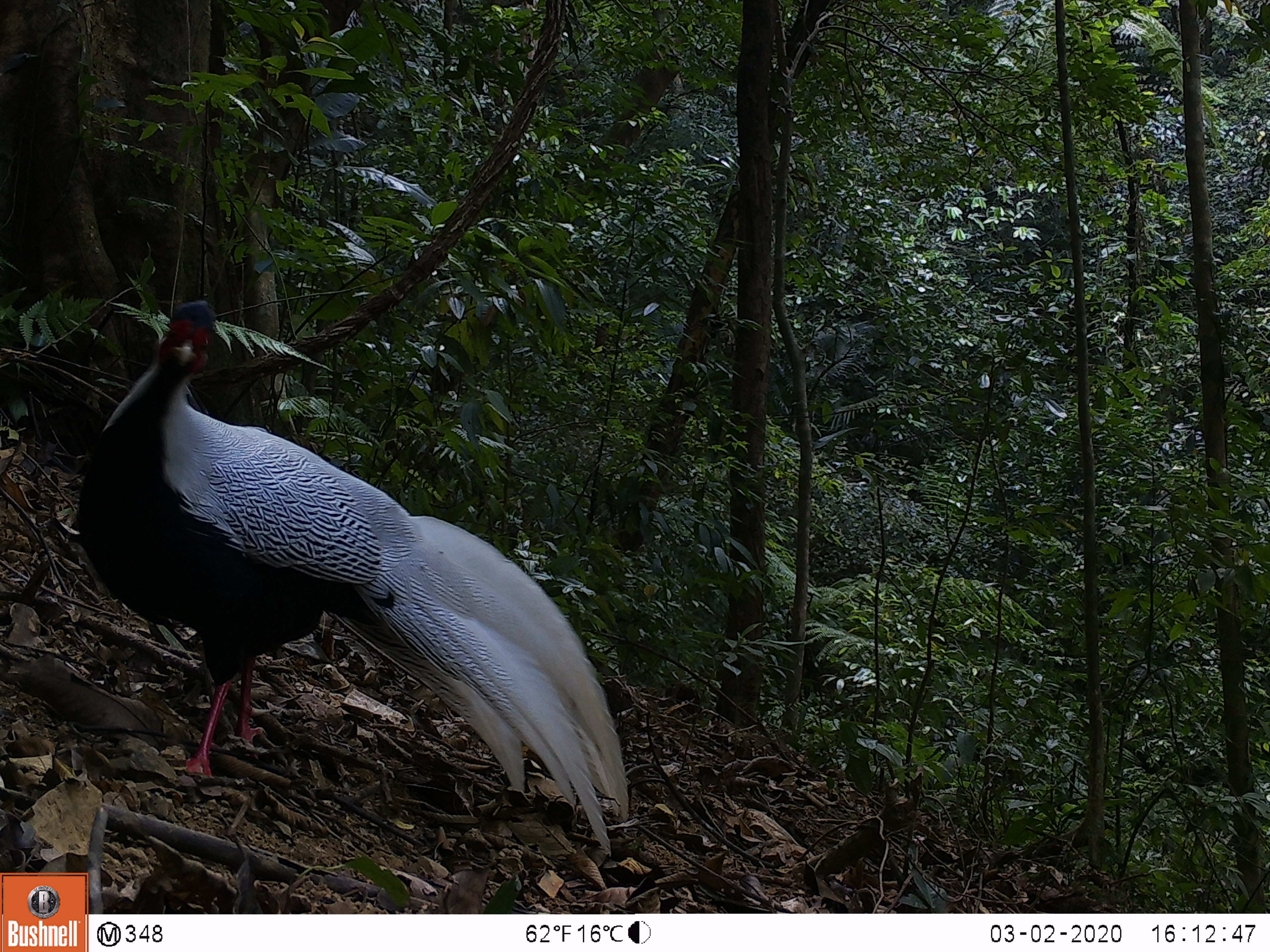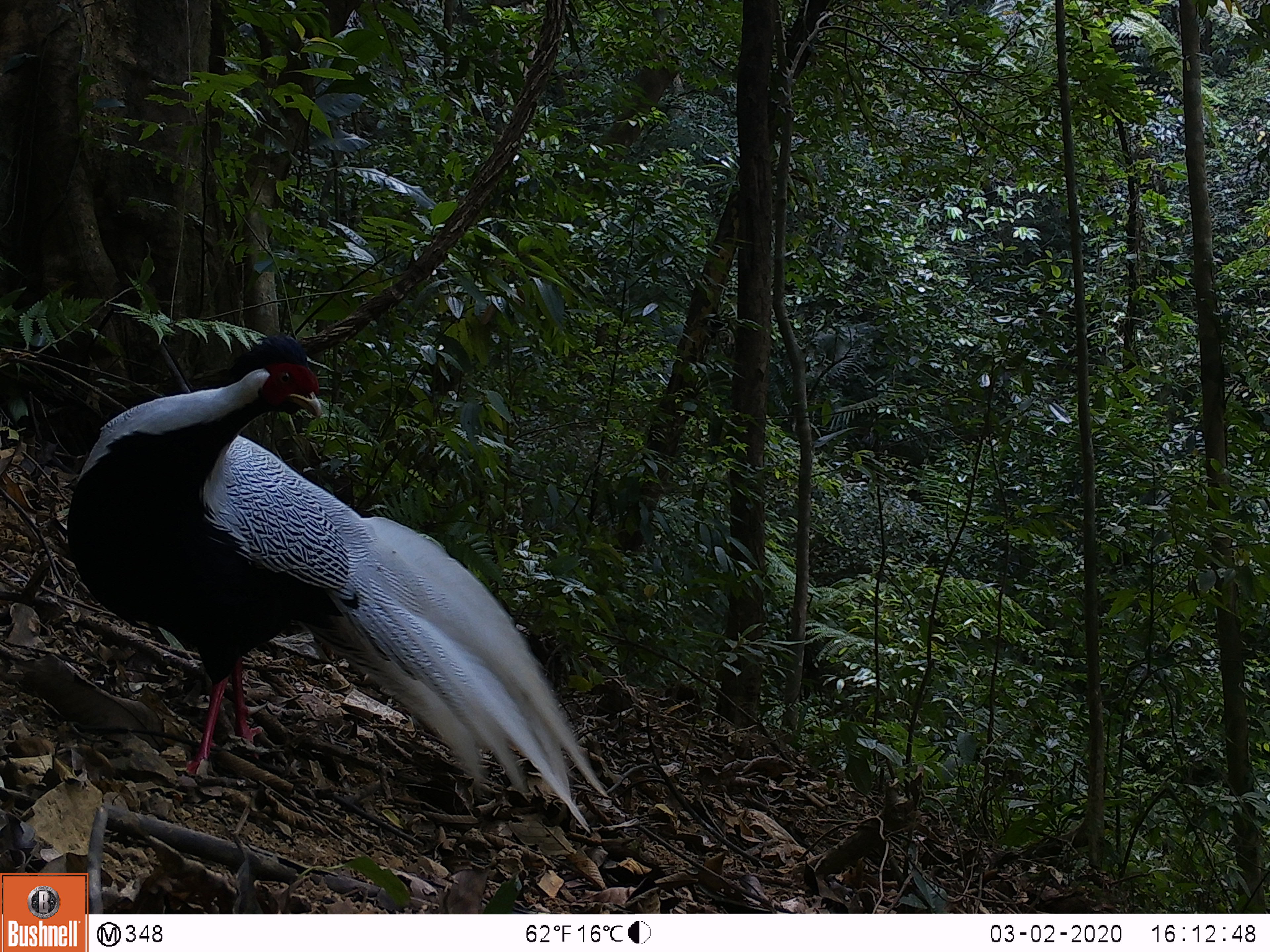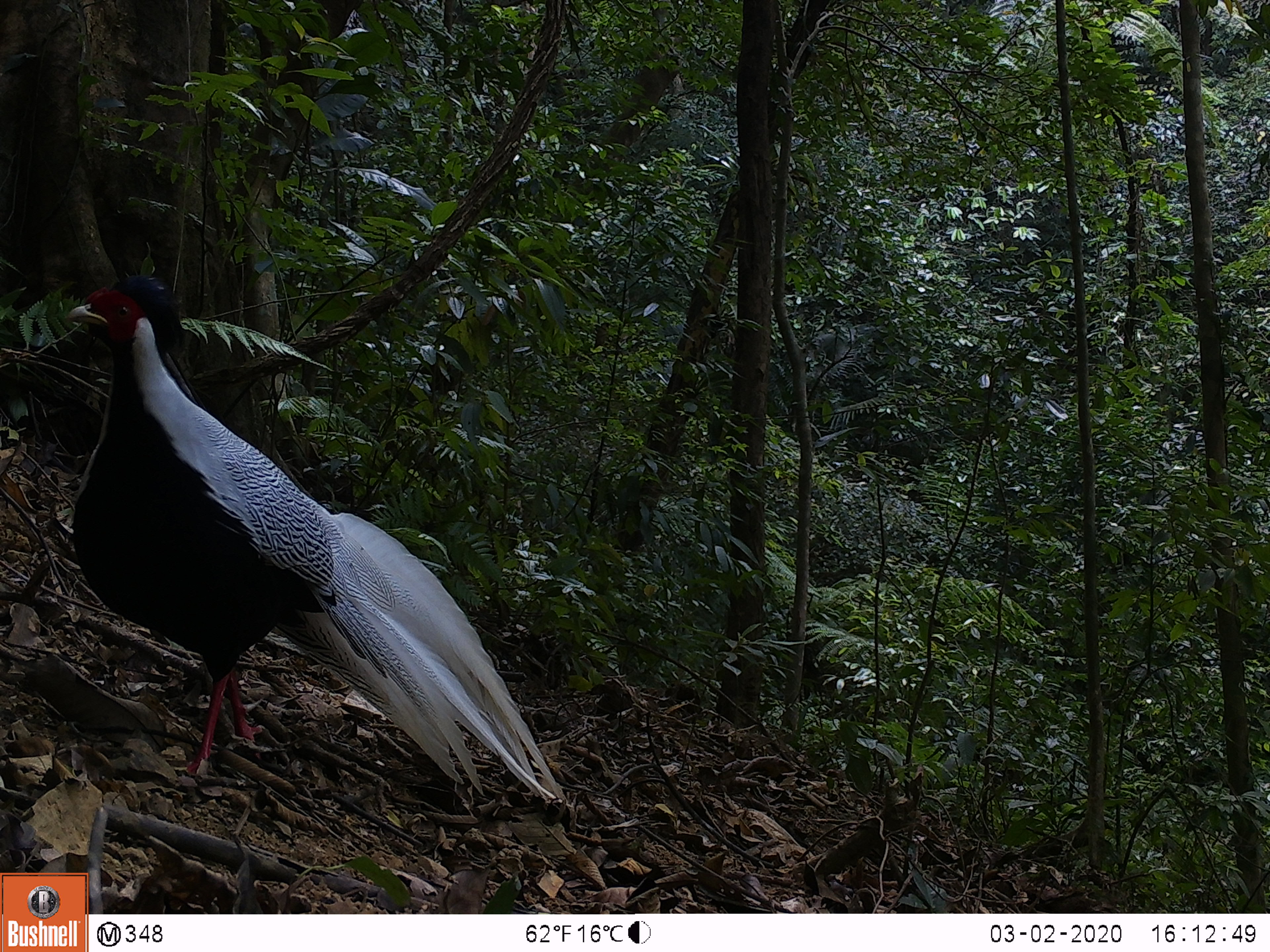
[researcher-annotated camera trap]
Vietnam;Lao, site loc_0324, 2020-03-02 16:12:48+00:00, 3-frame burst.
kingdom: Animalia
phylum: Chordata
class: Aves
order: Galliformes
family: Phasianidae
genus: Lophura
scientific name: Lophura nycthemera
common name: silver pheasant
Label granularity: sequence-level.